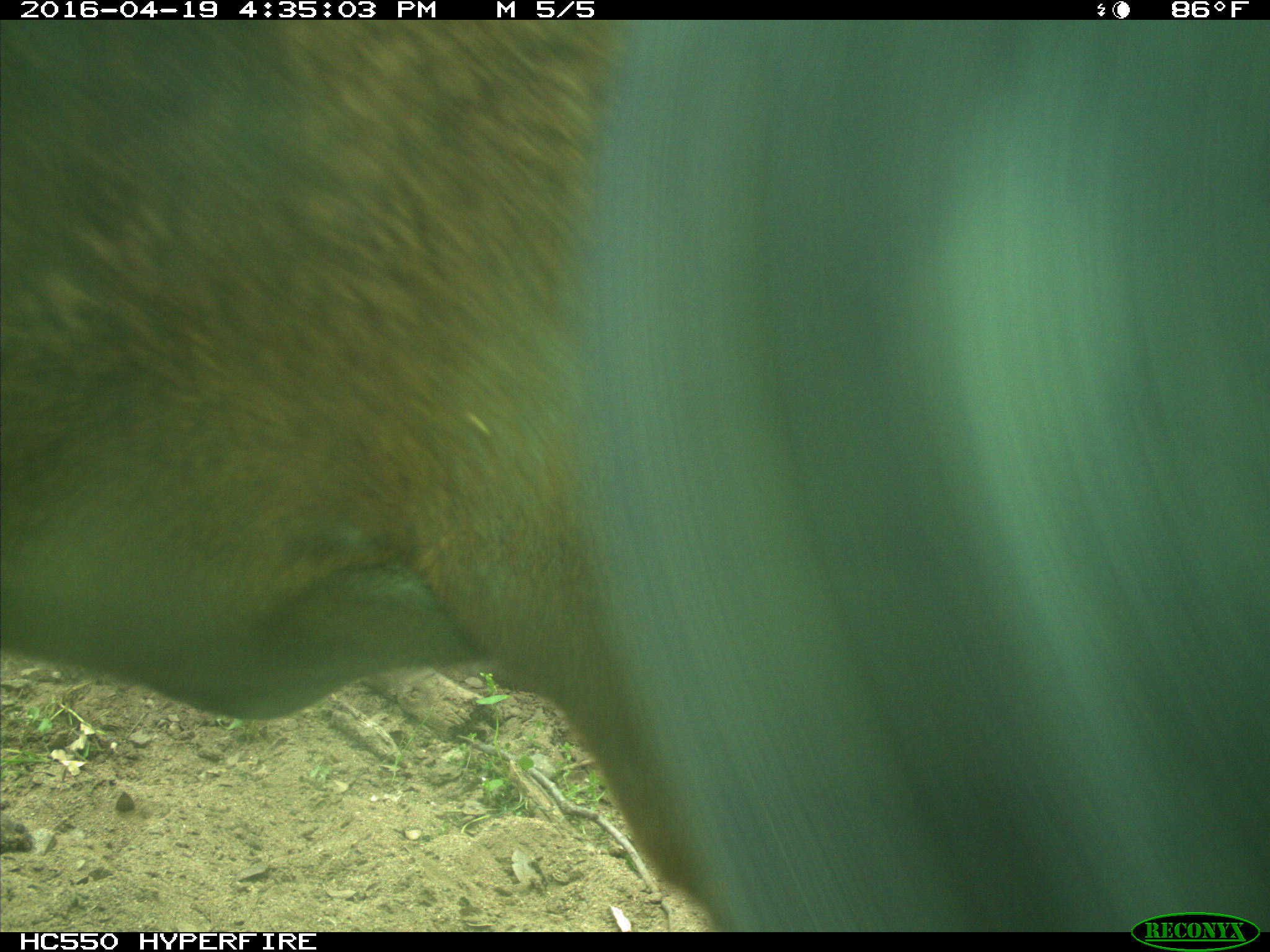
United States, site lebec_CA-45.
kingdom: Animalia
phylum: Chordata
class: Mammalia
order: Artiodactyla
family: Bovidae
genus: Bos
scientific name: Bos taurus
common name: domestic cow